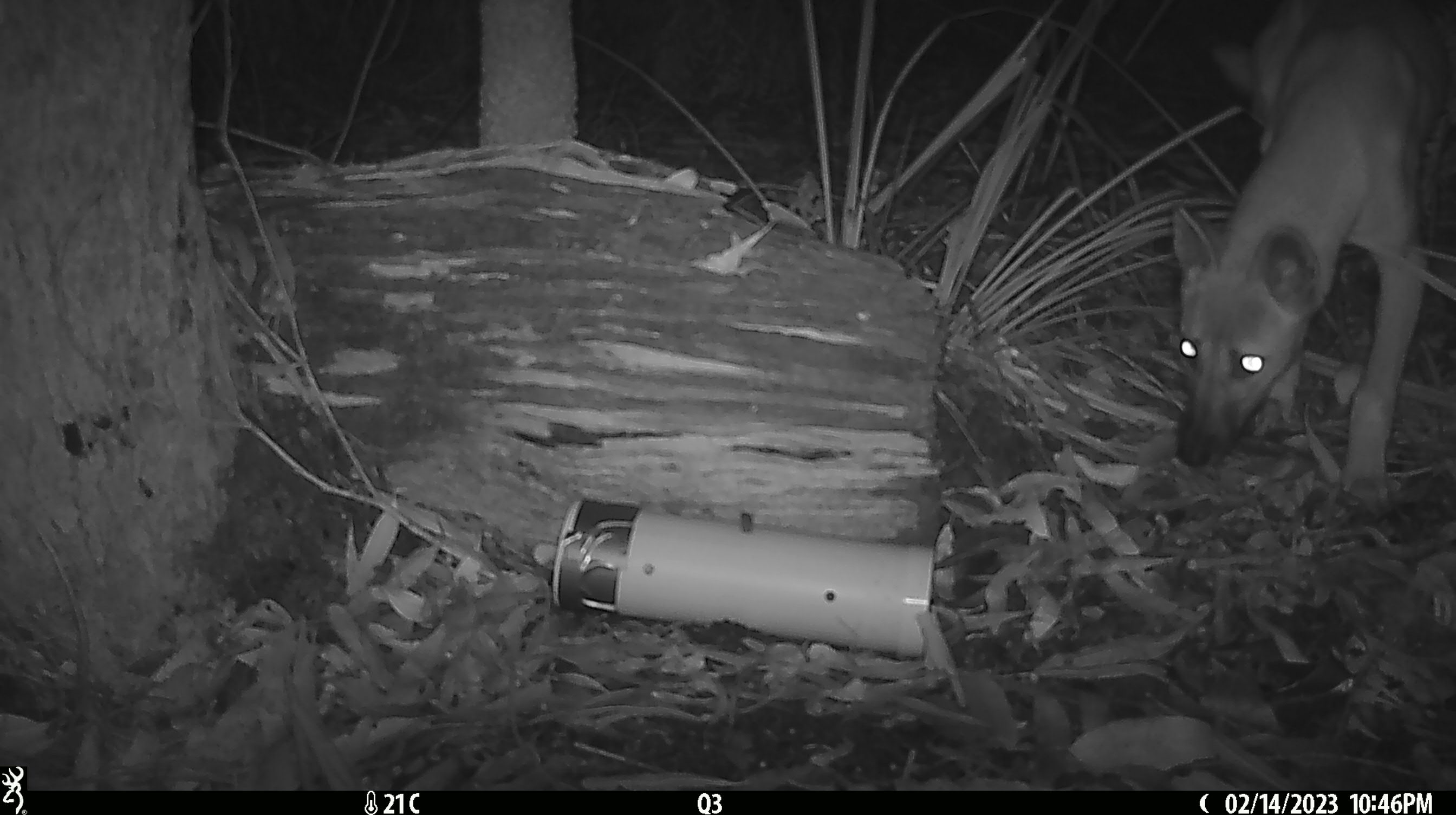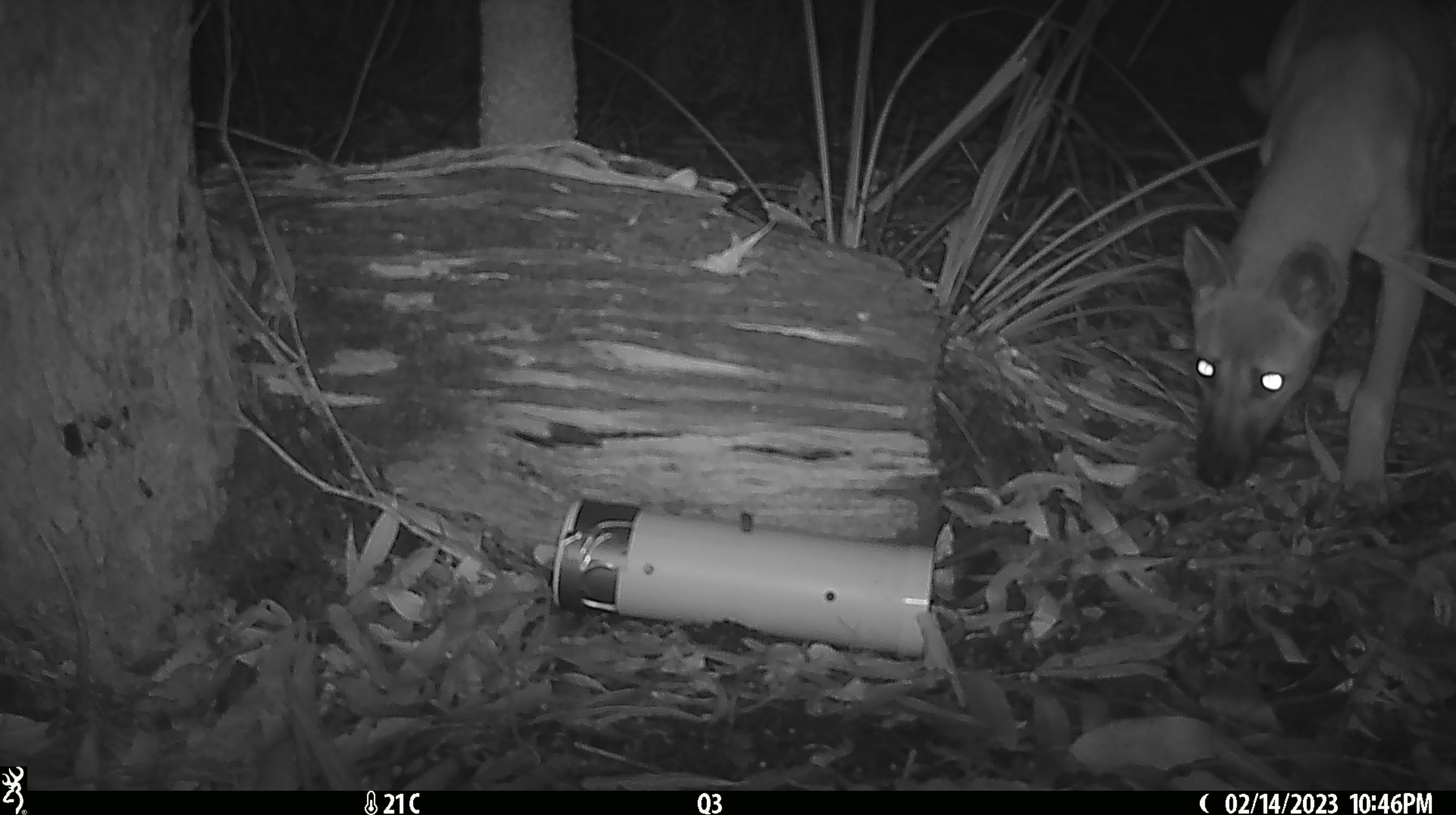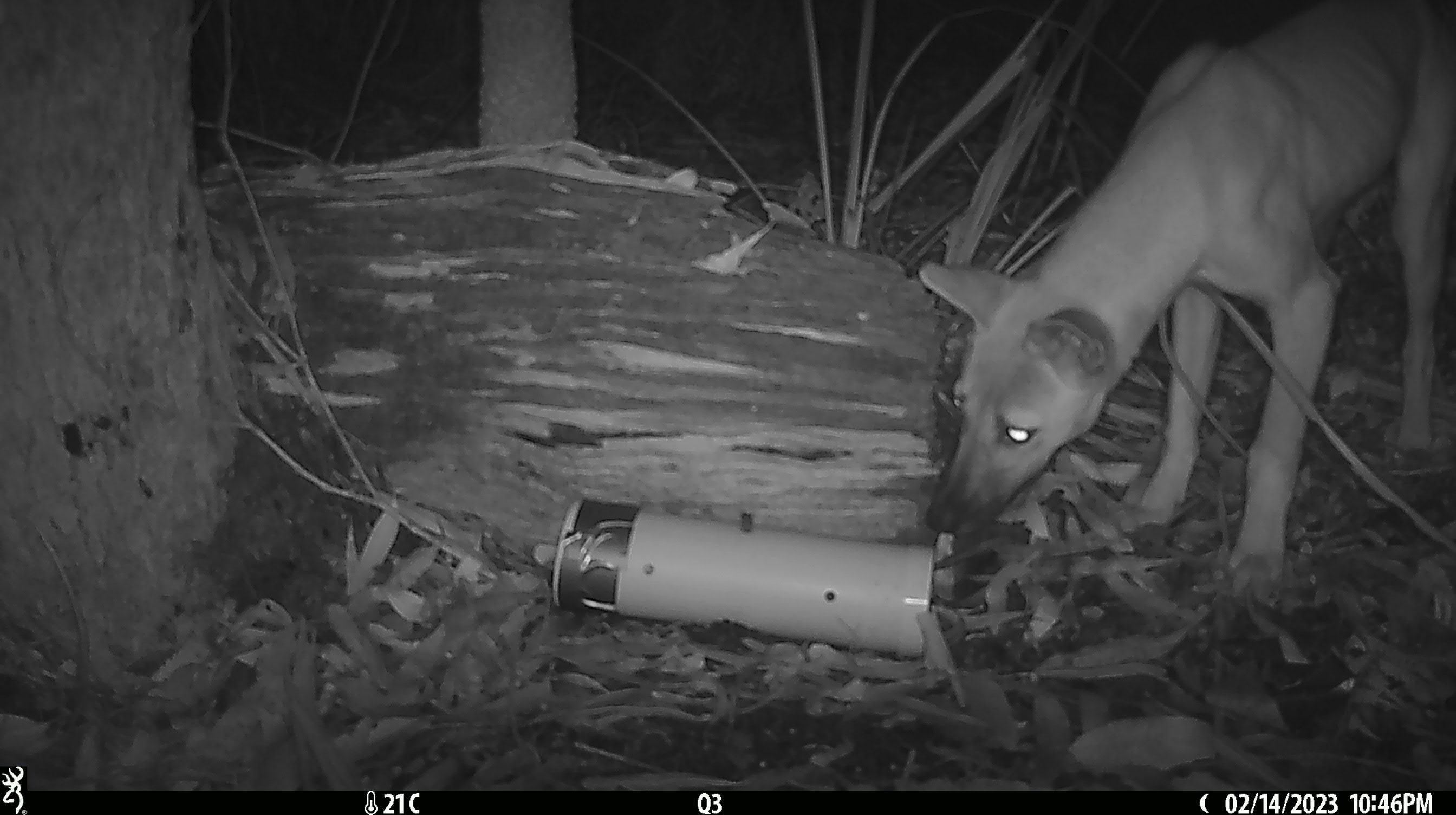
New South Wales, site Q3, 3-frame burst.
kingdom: Animalia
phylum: Chordata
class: Mammalia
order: Carnivora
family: Canidae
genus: Canis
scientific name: Canis familiaris dingo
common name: dingo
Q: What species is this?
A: Dingo (Canis familiaris dingo).